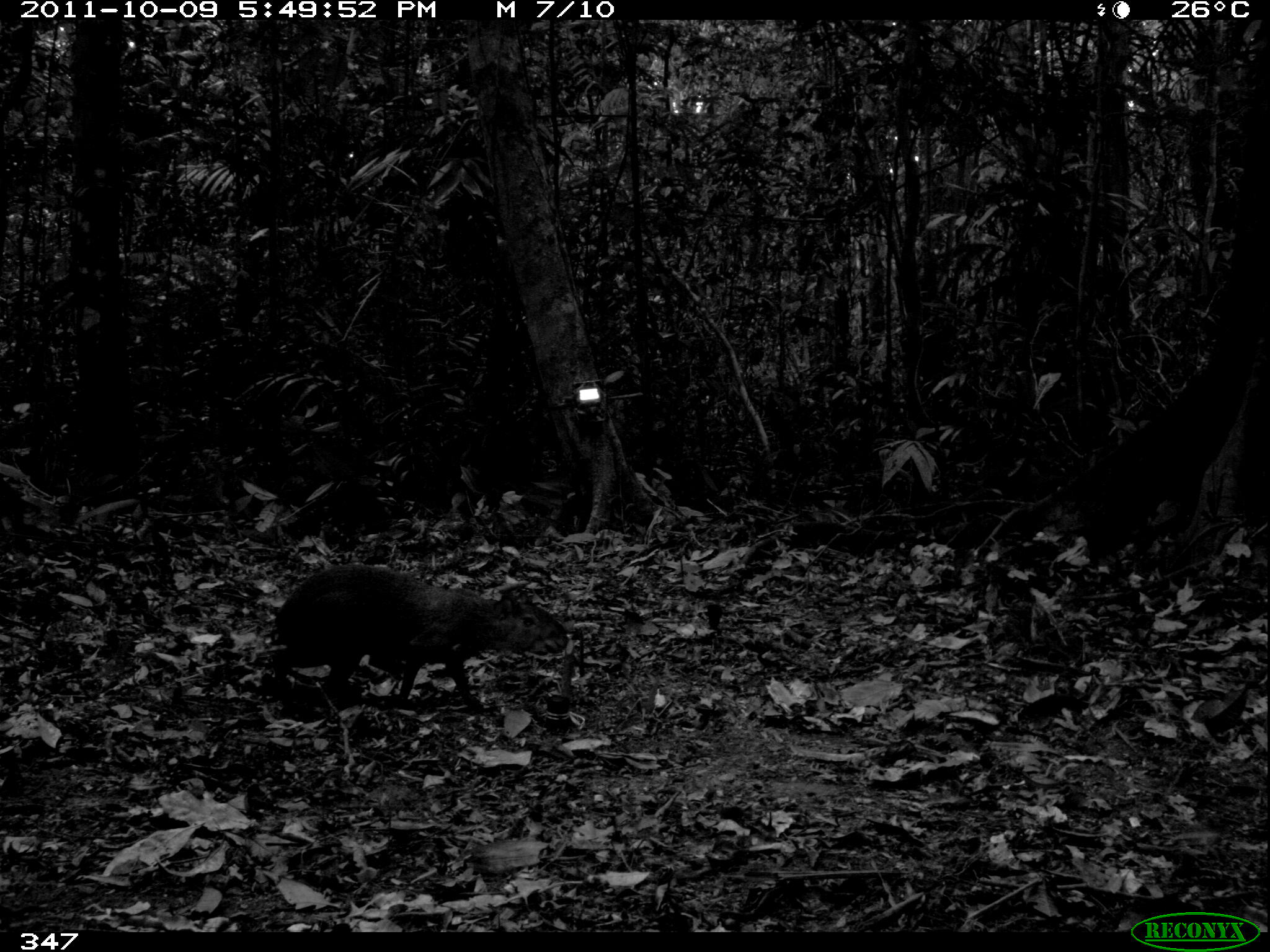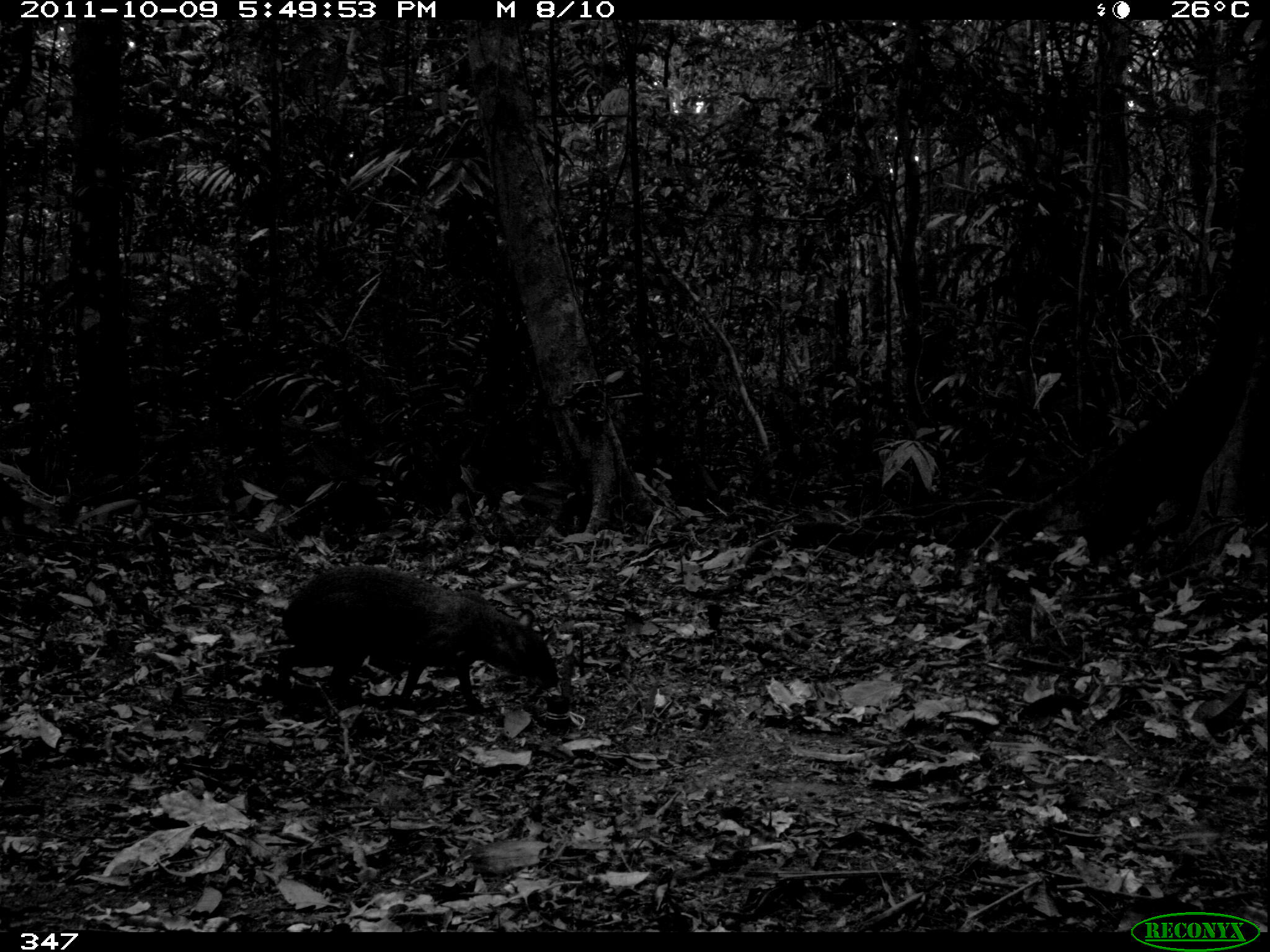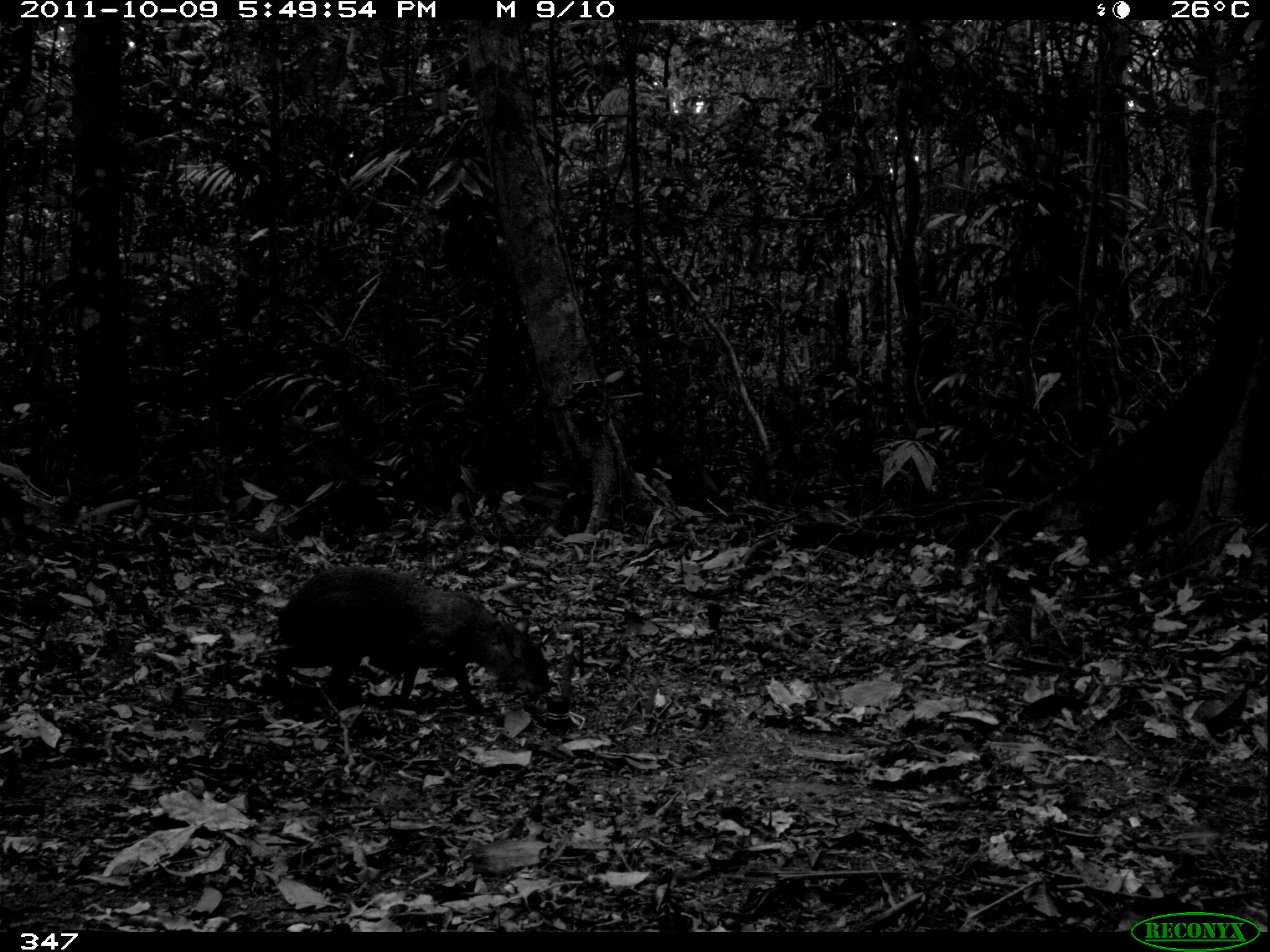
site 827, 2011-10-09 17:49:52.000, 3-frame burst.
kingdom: Animalia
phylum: Chordata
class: Mammalia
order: Rodentia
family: Dasyproctidae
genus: Dasyprocta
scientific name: Dasyprocta punctata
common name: central american agouti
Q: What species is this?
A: Dasyprocta punctata (central american agouti).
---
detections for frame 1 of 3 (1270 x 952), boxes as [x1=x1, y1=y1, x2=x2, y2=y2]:
dasyprocta punctata: [x1=267, y1=563, x2=567, y2=715]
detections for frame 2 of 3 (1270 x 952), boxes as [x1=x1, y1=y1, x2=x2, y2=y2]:
dasyprocta punctata: [x1=275, y1=562, x2=559, y2=713]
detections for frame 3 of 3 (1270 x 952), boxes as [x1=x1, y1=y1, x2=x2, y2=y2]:
dasyprocta punctata: [x1=272, y1=565, x2=552, y2=715]